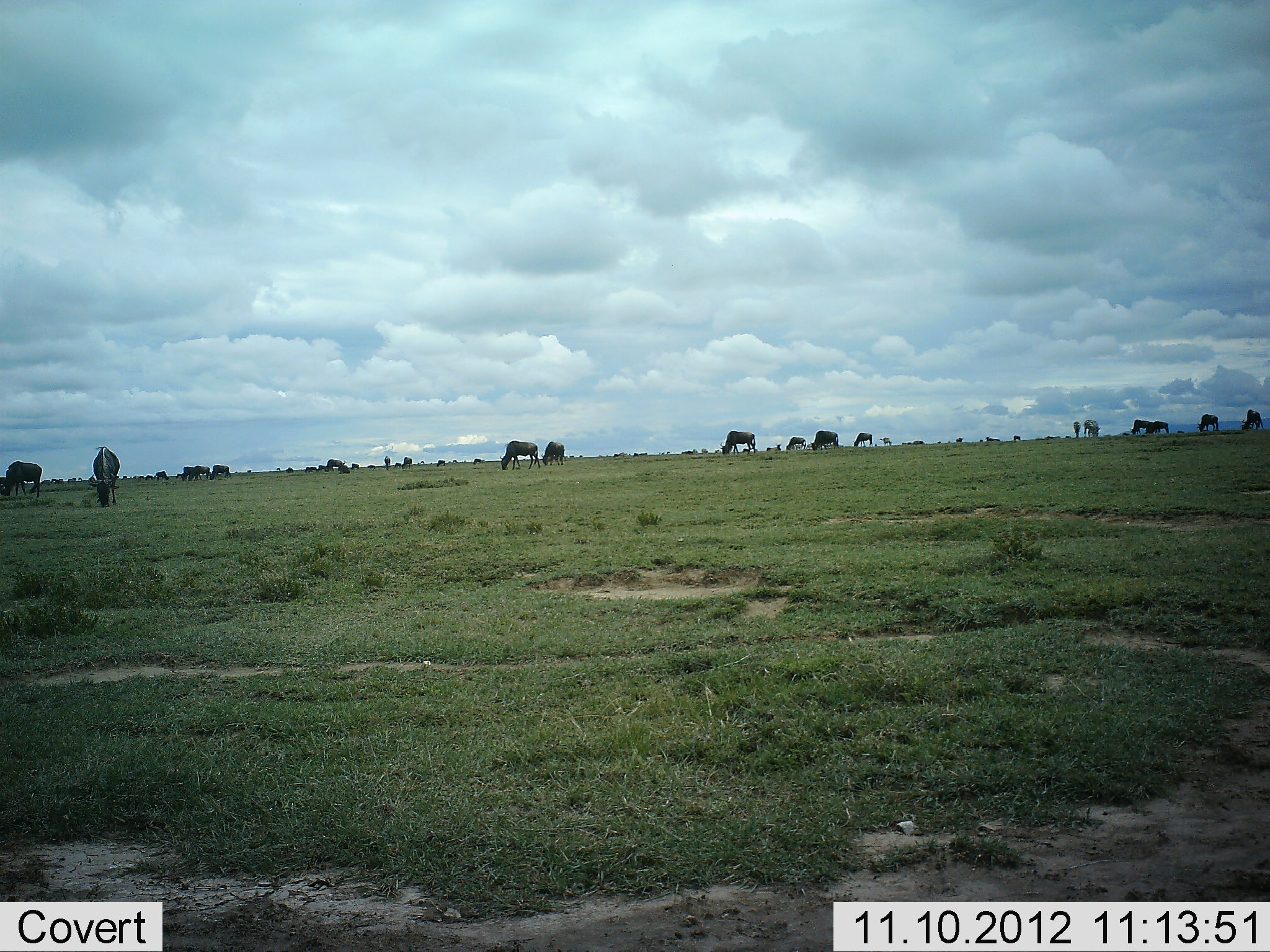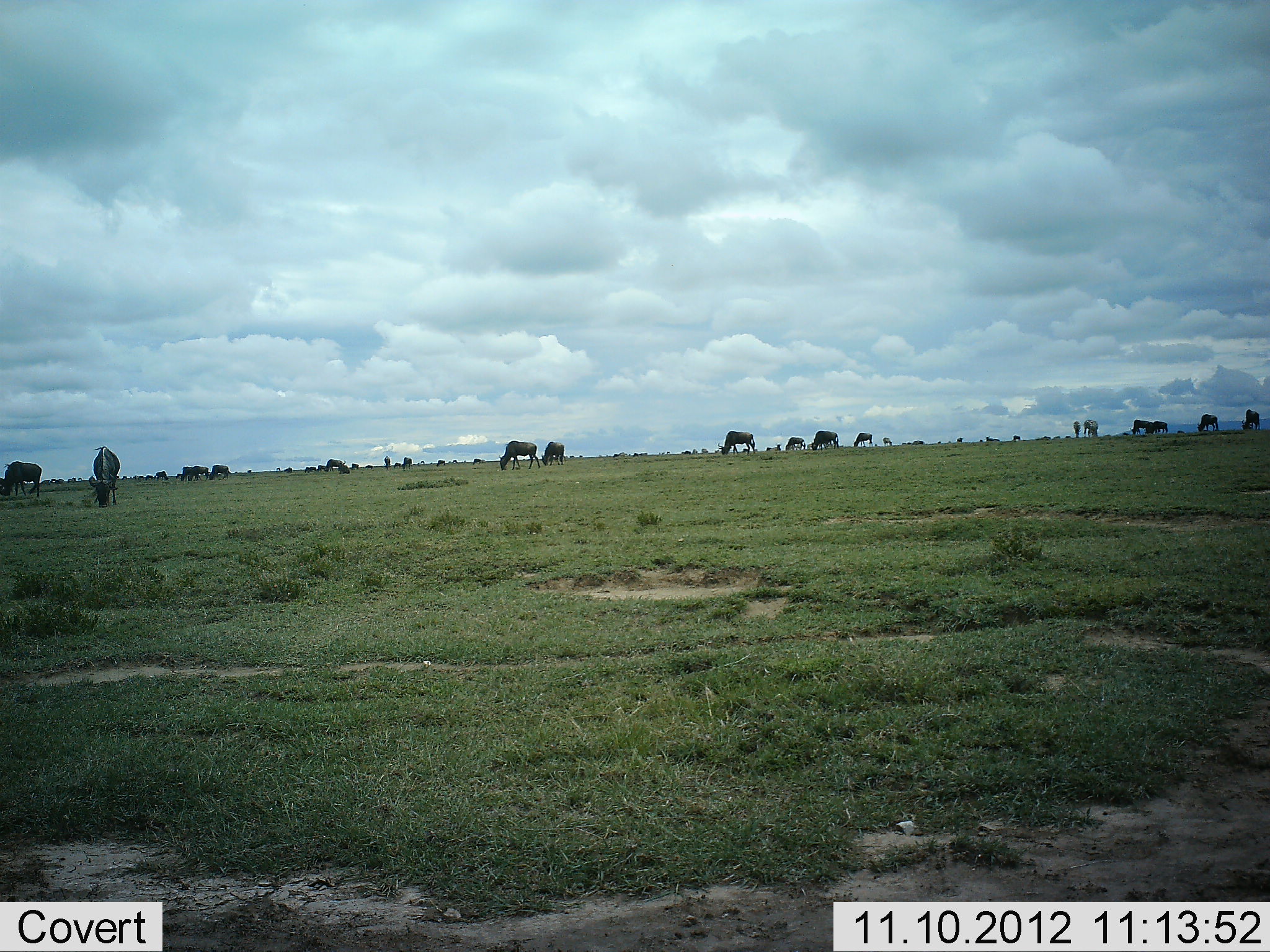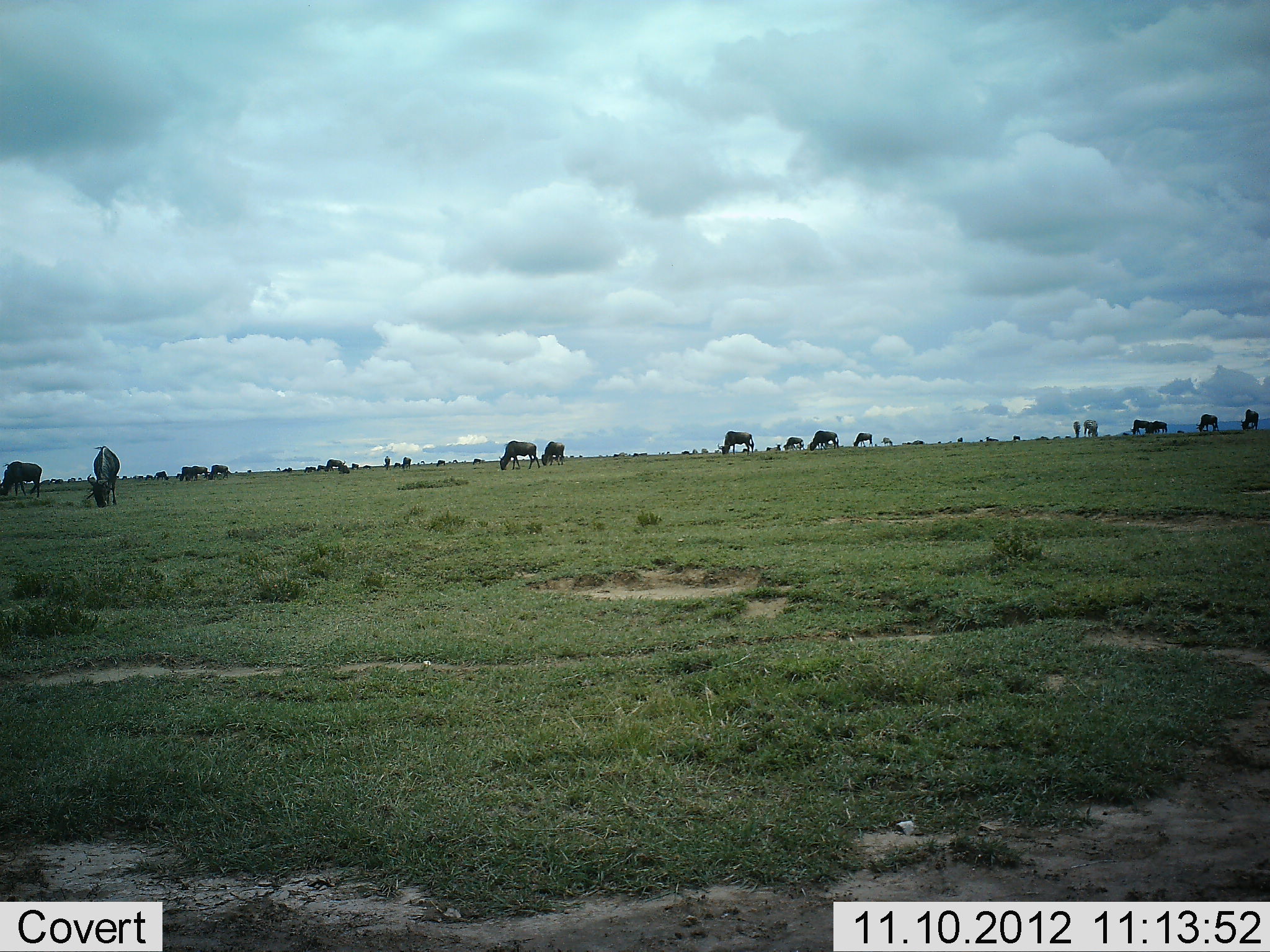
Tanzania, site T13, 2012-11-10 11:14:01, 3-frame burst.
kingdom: Animalia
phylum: Chordata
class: Mammalia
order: Artiodactyla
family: Bovidae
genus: Connochaetes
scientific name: Connochaetes taurinus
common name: blue wildebeest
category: wildebeest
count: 11-50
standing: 36%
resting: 0%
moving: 9%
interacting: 0%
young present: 0%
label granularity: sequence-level